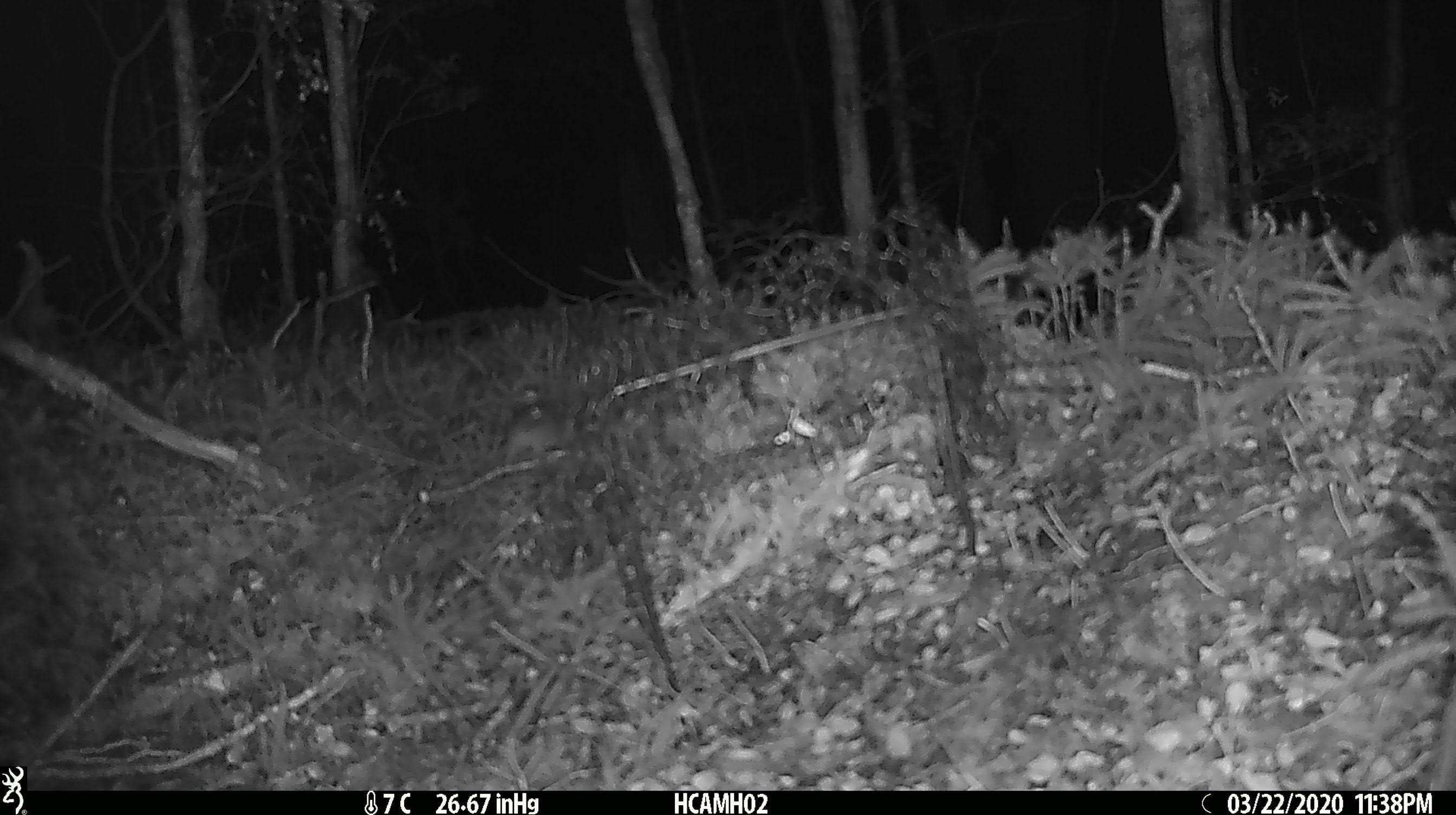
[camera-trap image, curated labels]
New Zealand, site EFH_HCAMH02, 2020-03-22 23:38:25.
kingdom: Animalia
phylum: Chordata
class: Mammalia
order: Rodentia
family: Muridae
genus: Mus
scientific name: Mus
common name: mouse